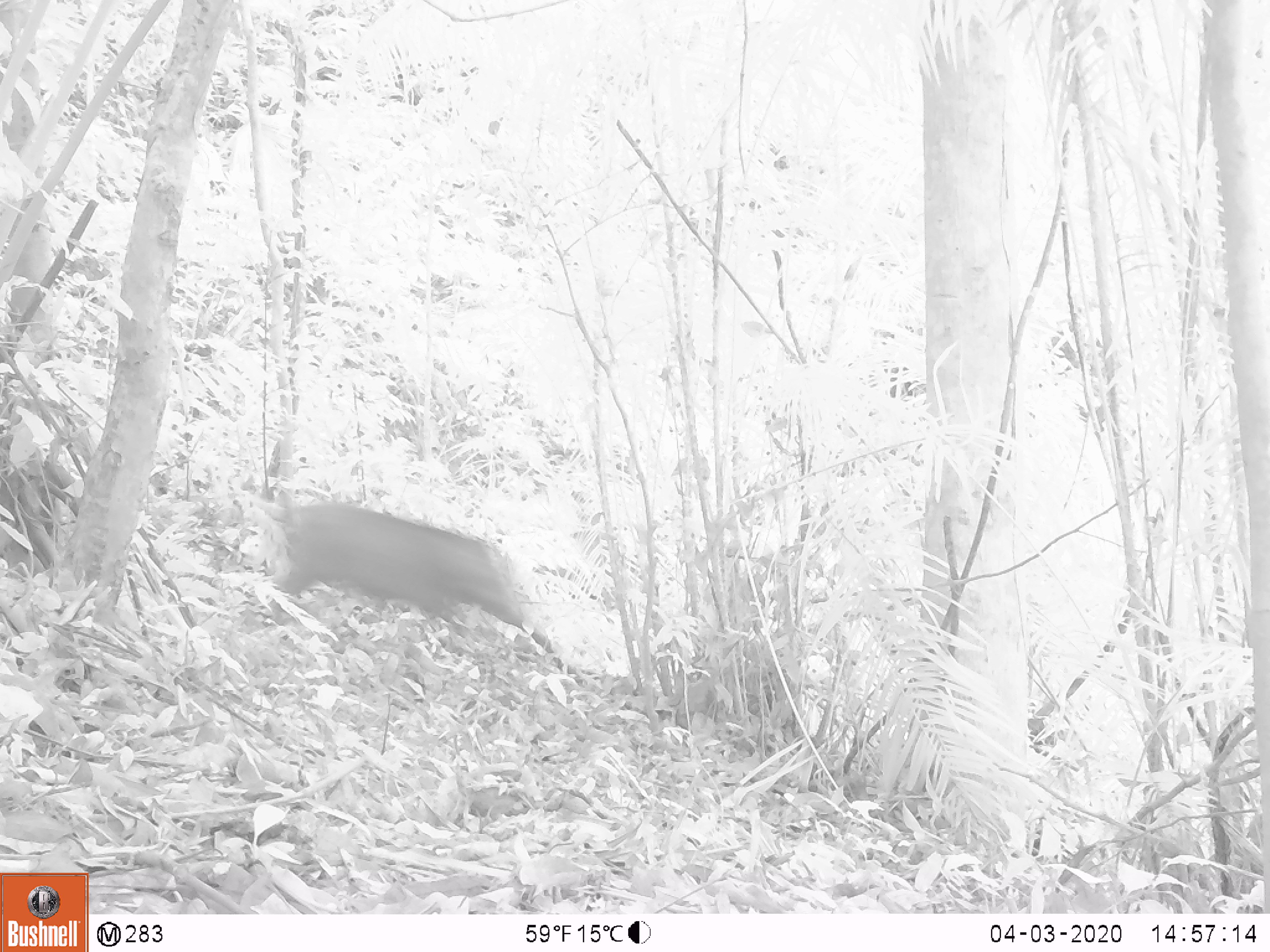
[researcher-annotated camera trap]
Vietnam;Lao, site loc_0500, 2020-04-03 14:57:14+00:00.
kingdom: Animalia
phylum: Chordata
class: Mammalia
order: Artiodactyla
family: Suidae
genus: Sus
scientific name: Sus scrofa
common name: eurasian wild pig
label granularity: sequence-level